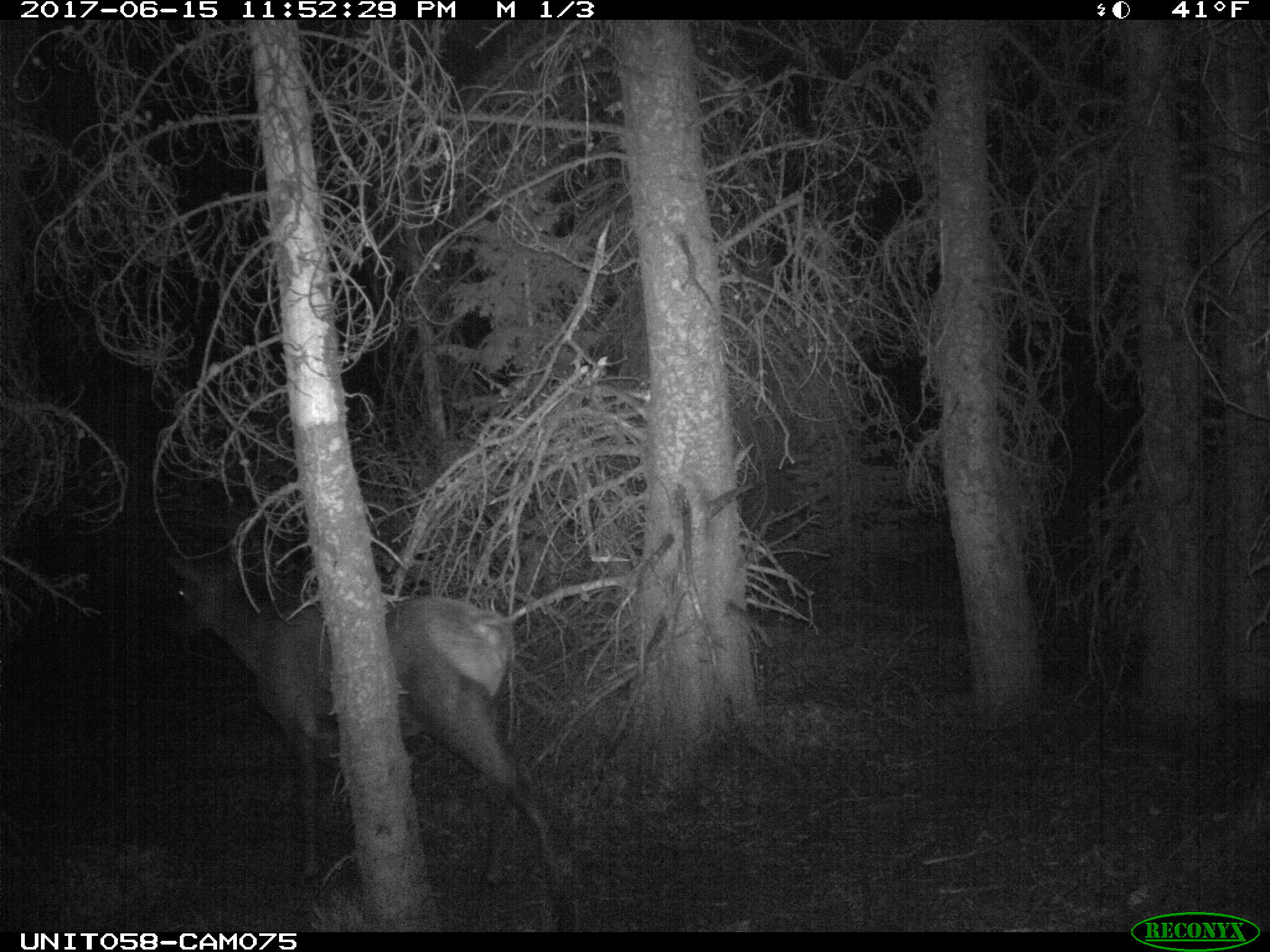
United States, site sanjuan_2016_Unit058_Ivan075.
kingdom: Animalia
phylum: Chordata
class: Mammalia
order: Artiodactyla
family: Cervidae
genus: Cervus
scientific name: Cervus elaphus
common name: red deer